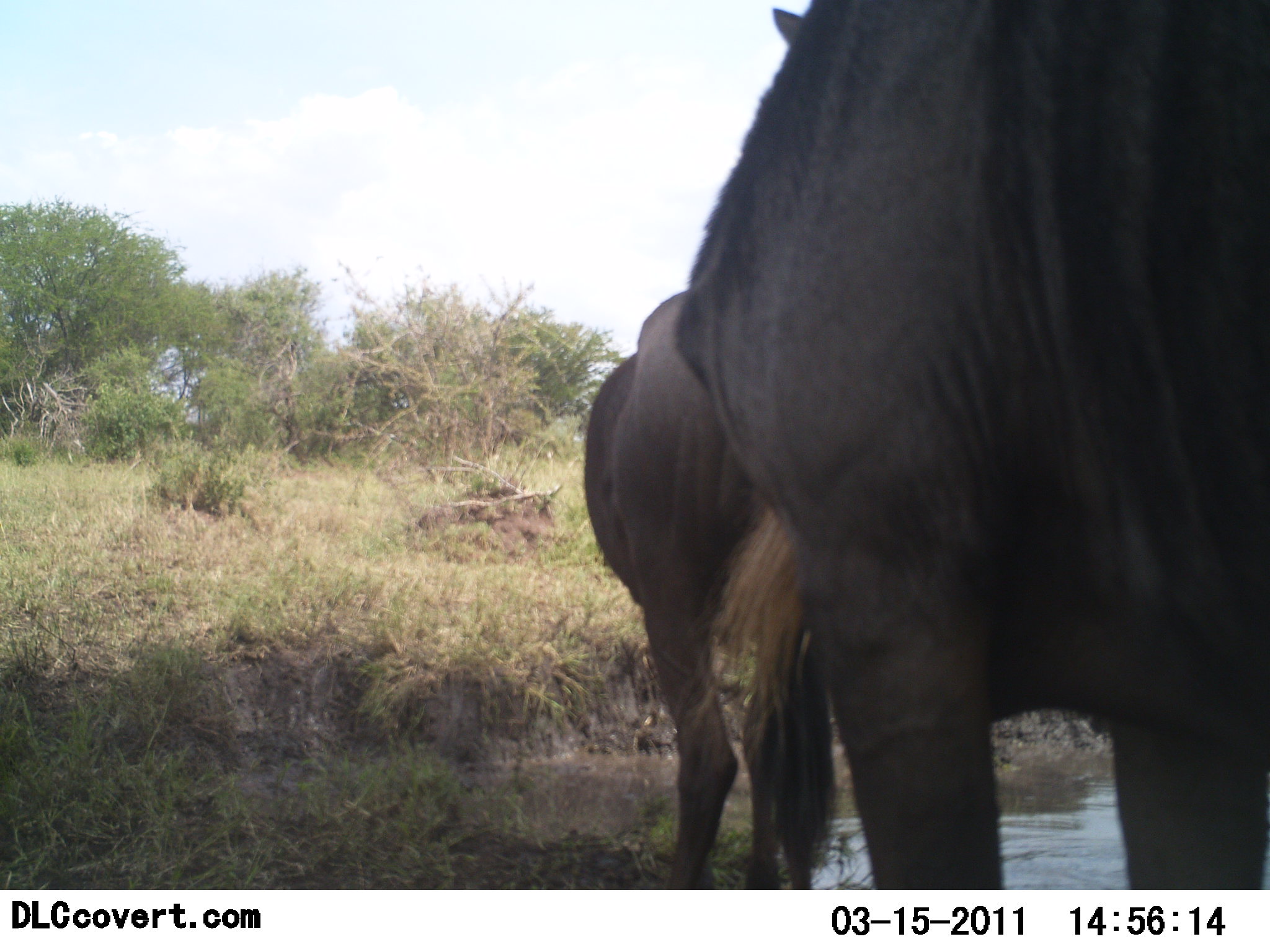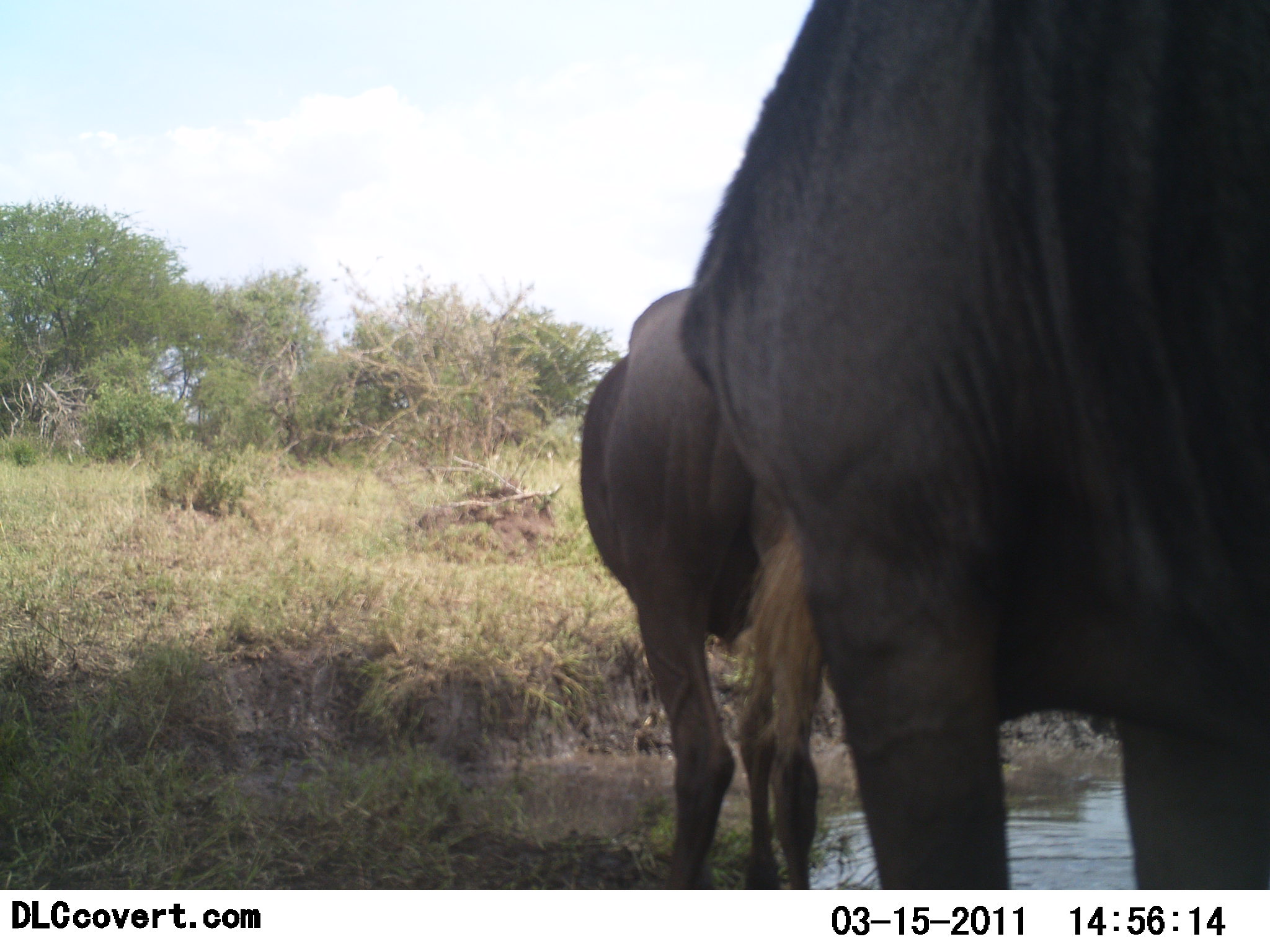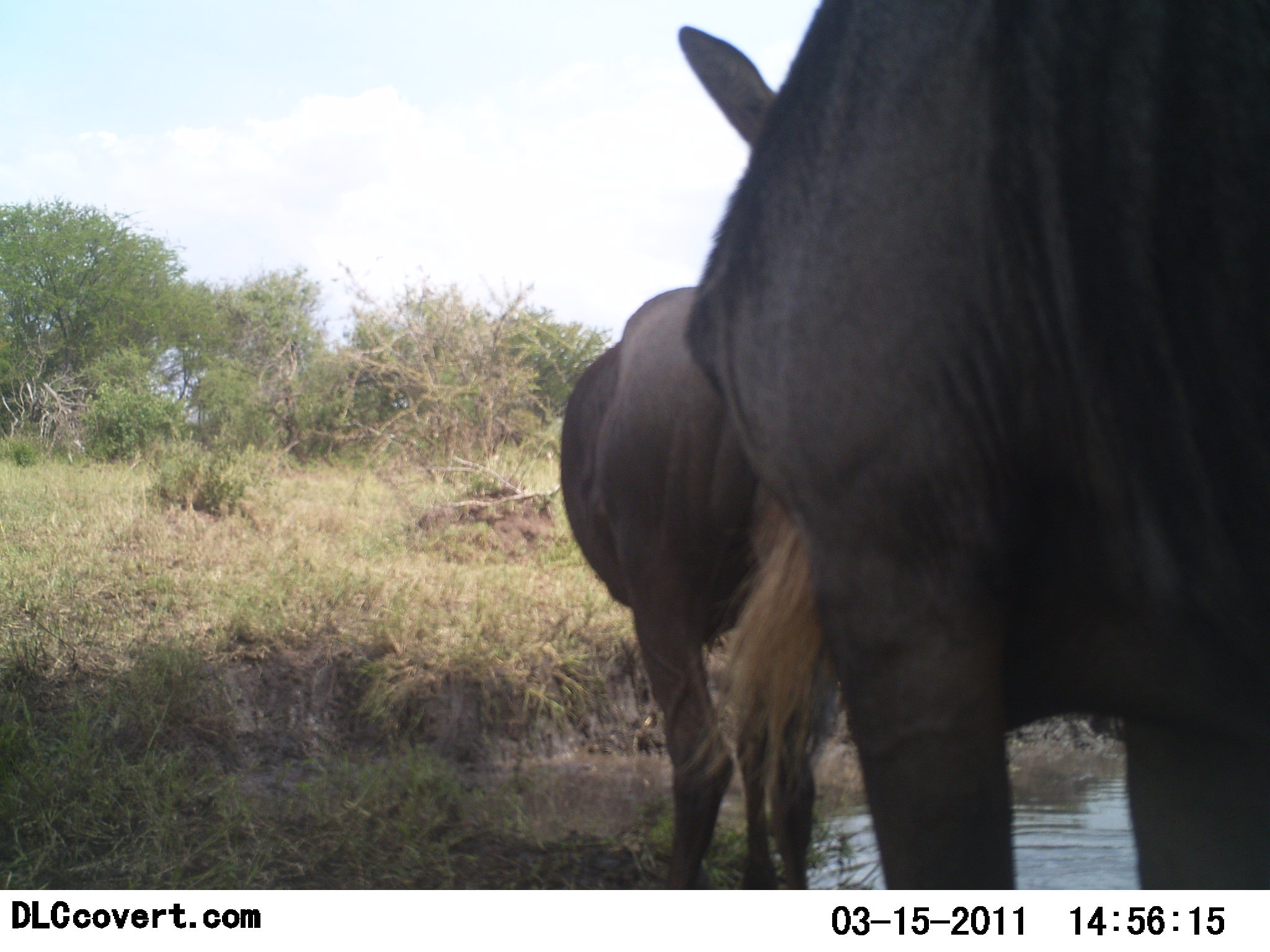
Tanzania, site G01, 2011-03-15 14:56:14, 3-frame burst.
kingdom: Animalia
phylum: Chordata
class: Mammalia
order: Artiodactyla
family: Bovidae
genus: Connochaetes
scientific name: Connochaetes taurinus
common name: blue wildebeest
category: wildebeest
Wildebeest (blue wildebeest) (Connochaetes taurinus), count 2. Behavior (volunteer vote fractions): standing 100%, resting 0%, moving 8%, interacting 0%. Young present (vote fraction): 0%. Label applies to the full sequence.